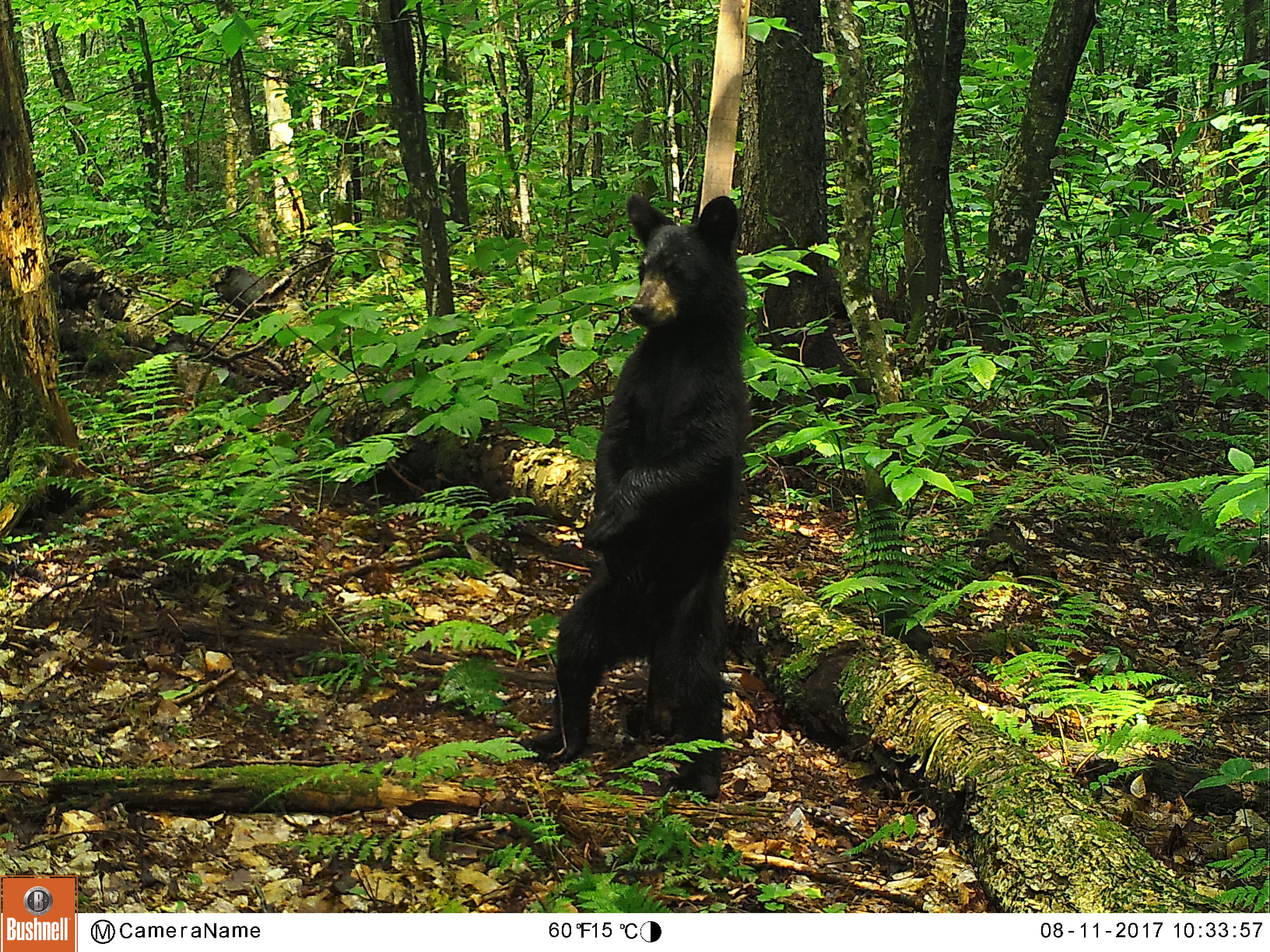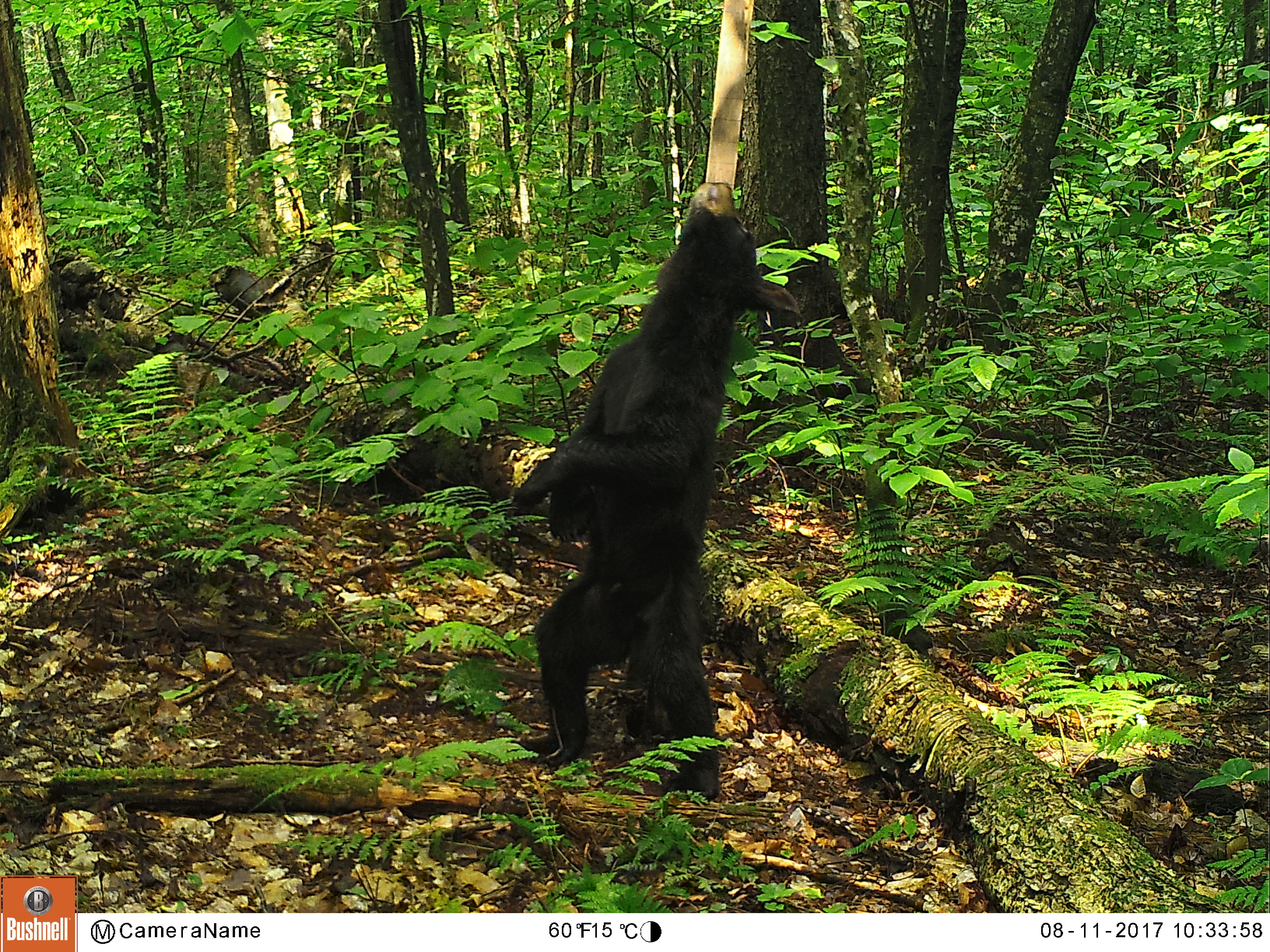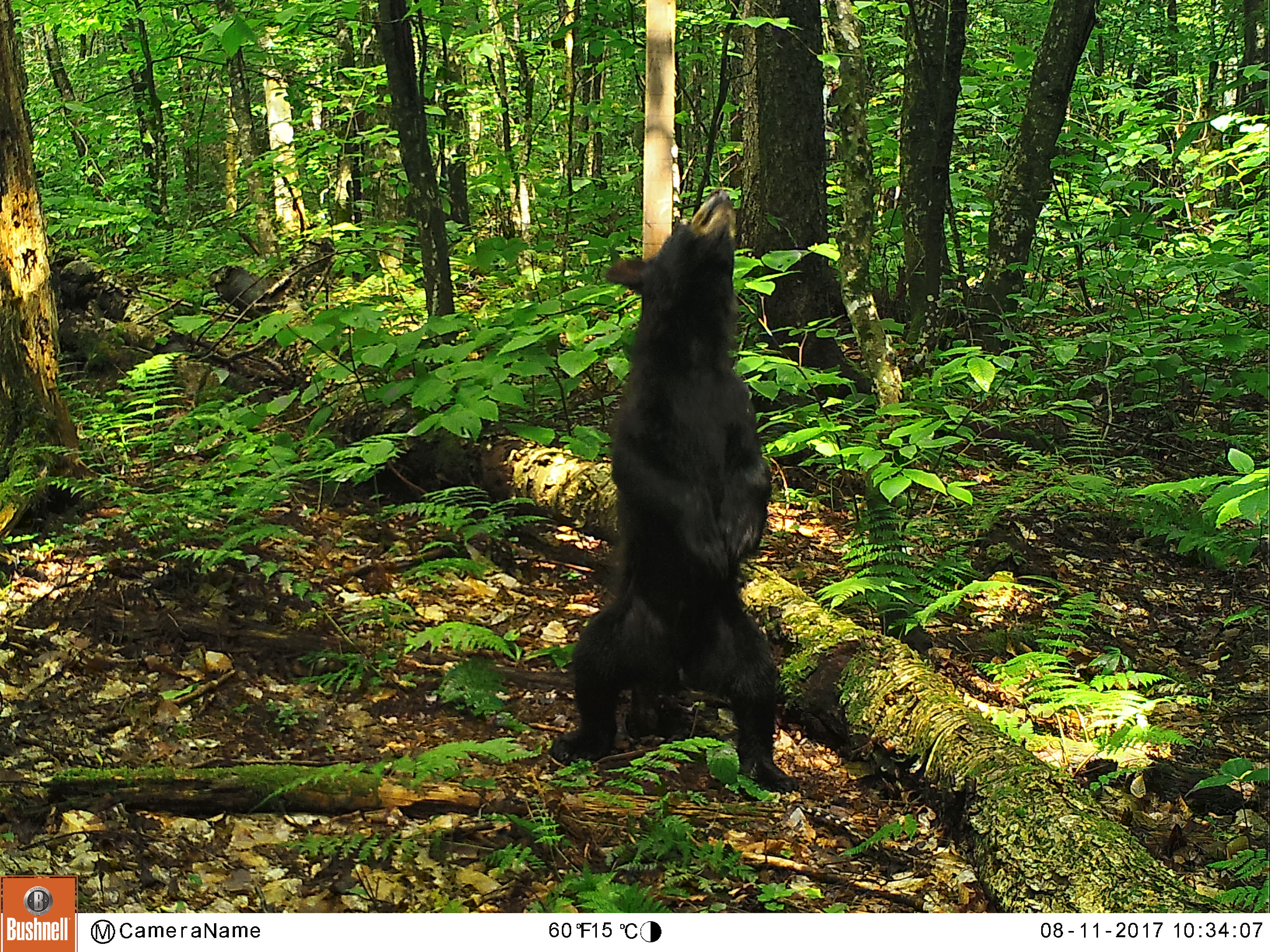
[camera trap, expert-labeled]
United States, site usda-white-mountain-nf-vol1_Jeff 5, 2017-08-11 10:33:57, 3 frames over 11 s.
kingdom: Animalia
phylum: Chordata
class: Mammalia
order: Carnivora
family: Ursidae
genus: Ursus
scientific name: Ursus americanus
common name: black bear